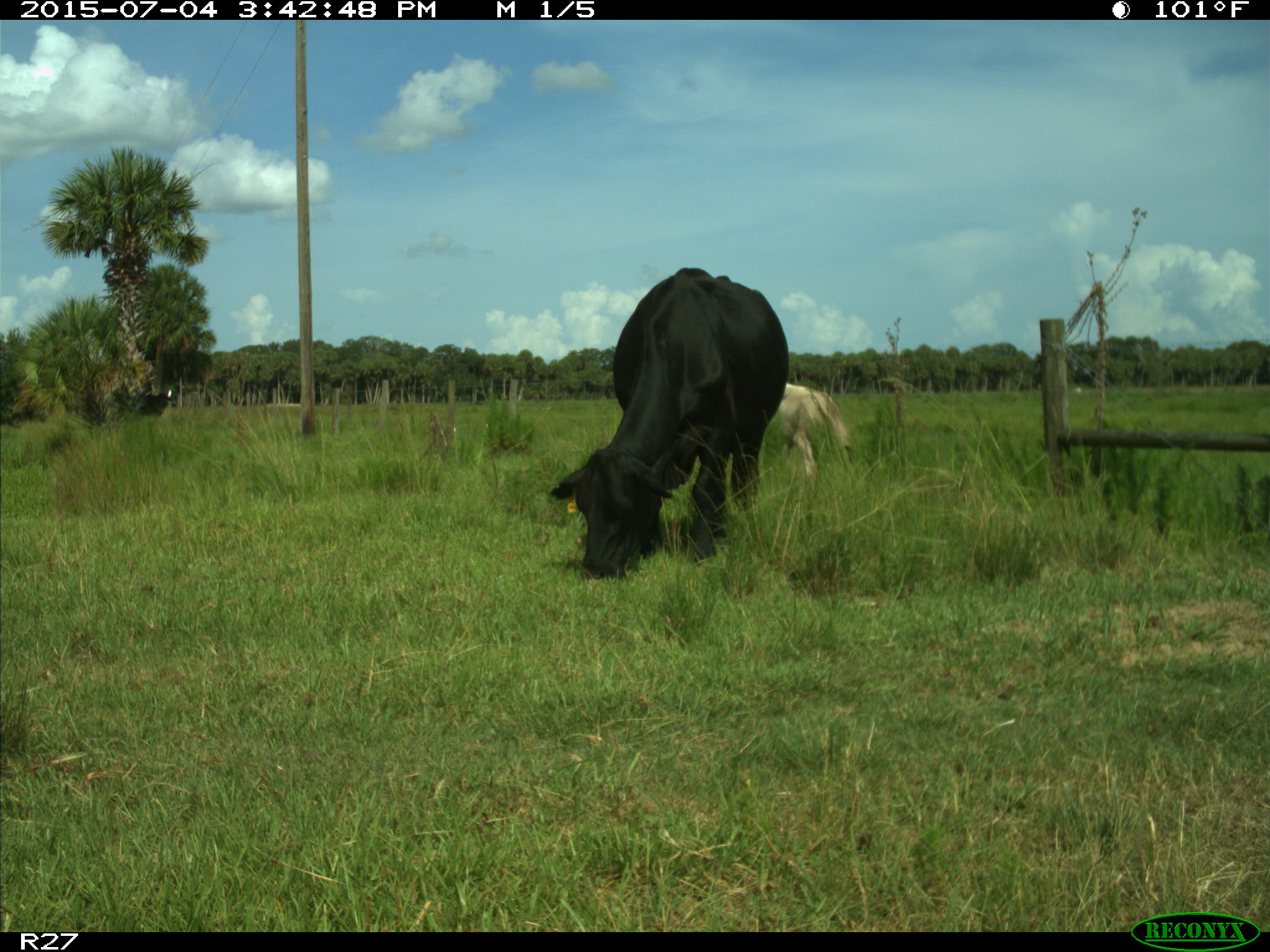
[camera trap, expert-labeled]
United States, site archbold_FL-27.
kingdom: Animalia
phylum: Chordata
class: Mammalia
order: Artiodactyla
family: Bovidae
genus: Bos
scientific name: Bos taurus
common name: domestic cow